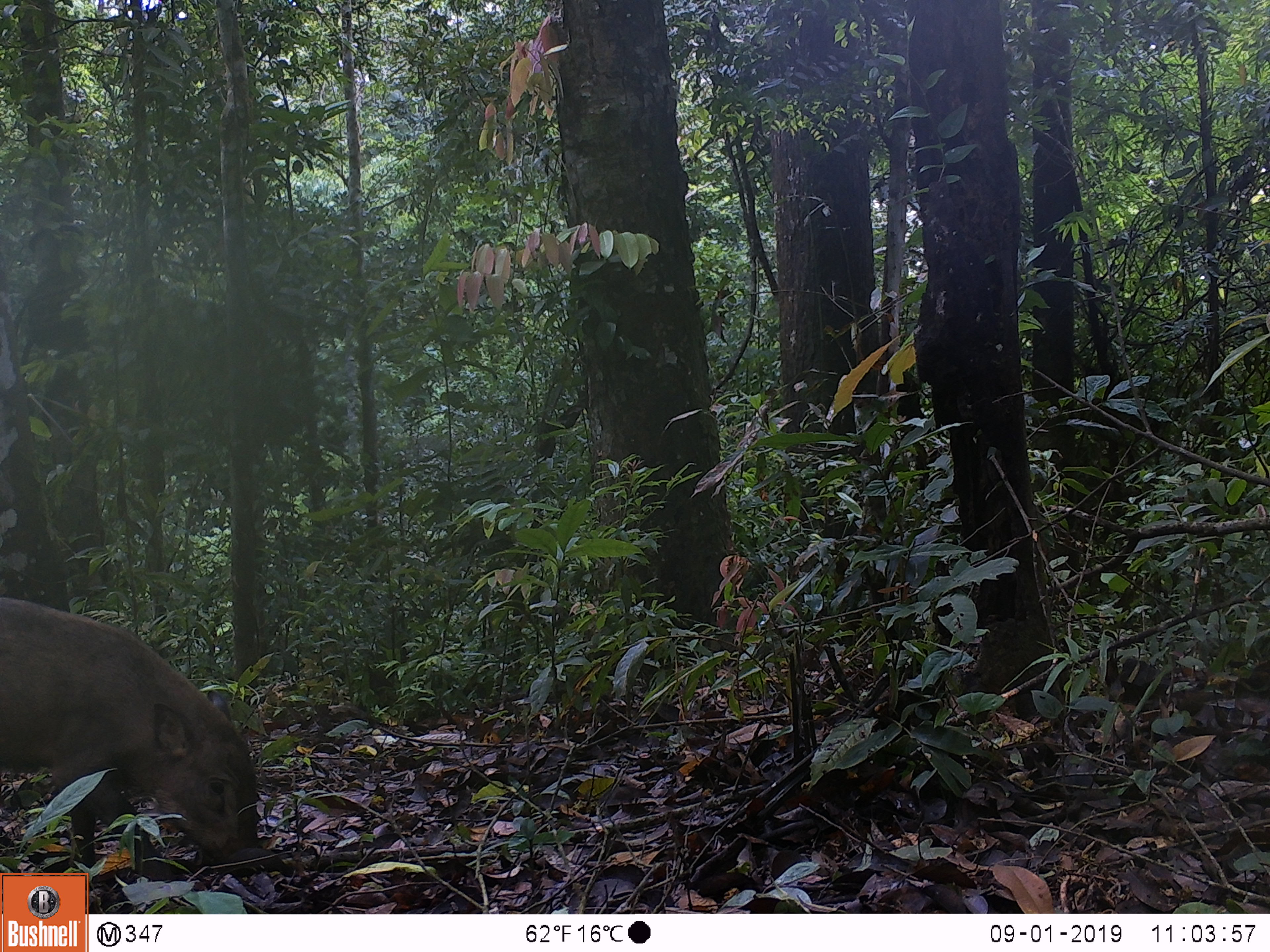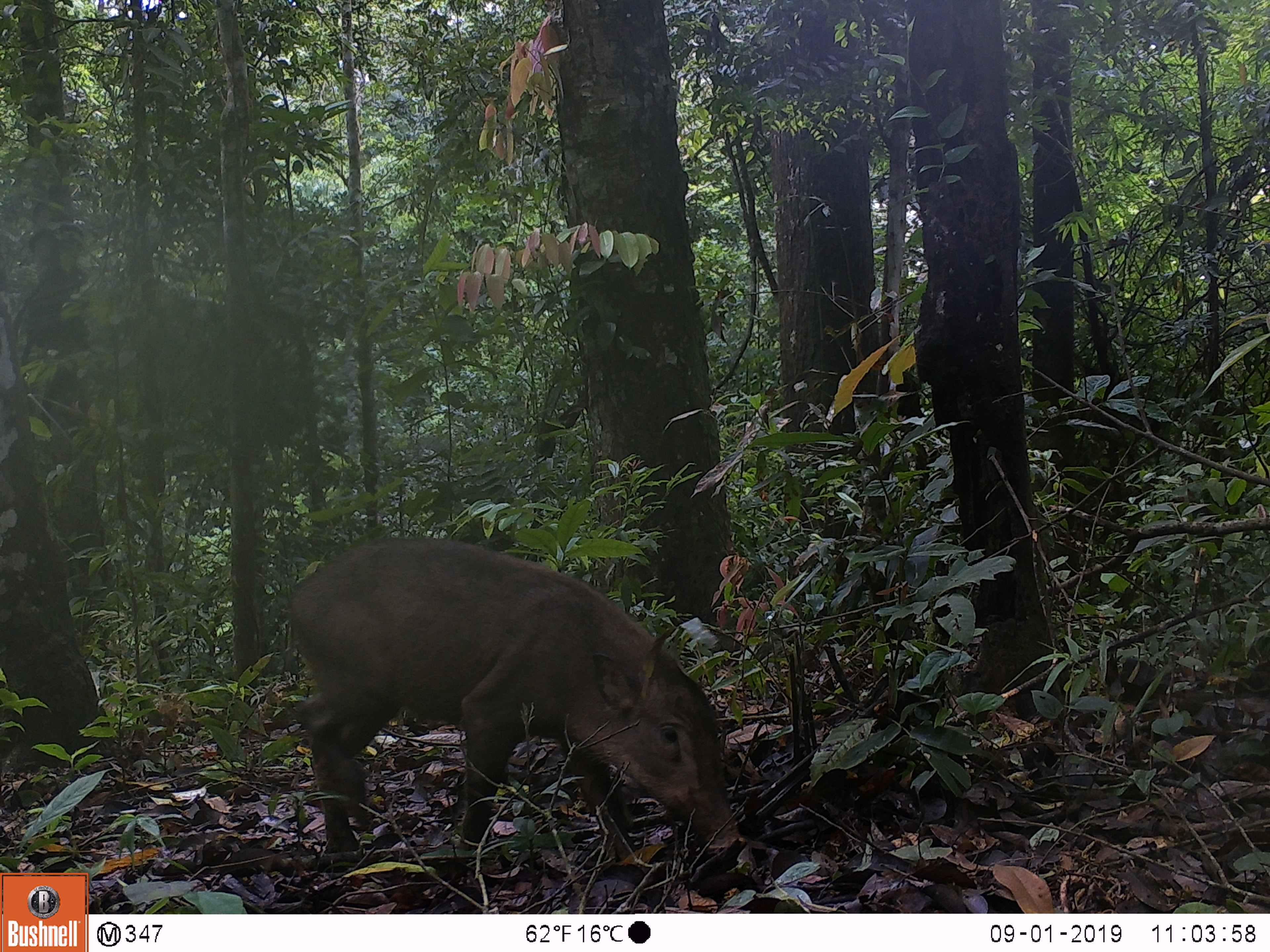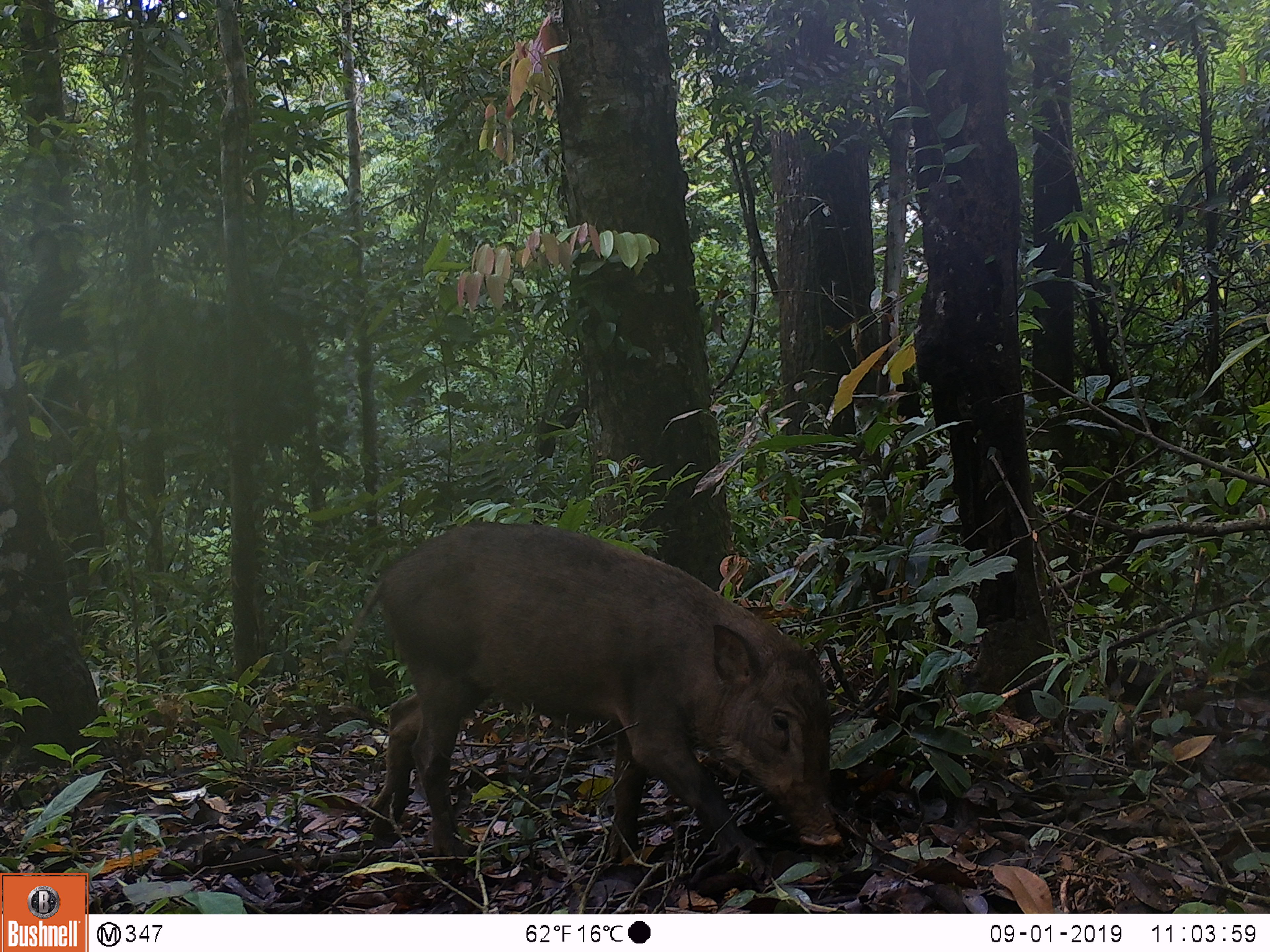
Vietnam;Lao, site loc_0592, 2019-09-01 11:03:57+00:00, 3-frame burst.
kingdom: Animalia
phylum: Chordata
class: Mammalia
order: Artiodactyla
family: Suidae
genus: Sus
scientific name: Sus scrofa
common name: eurasian wild pig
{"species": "eurasian wild pig (Sus scrofa)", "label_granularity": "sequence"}